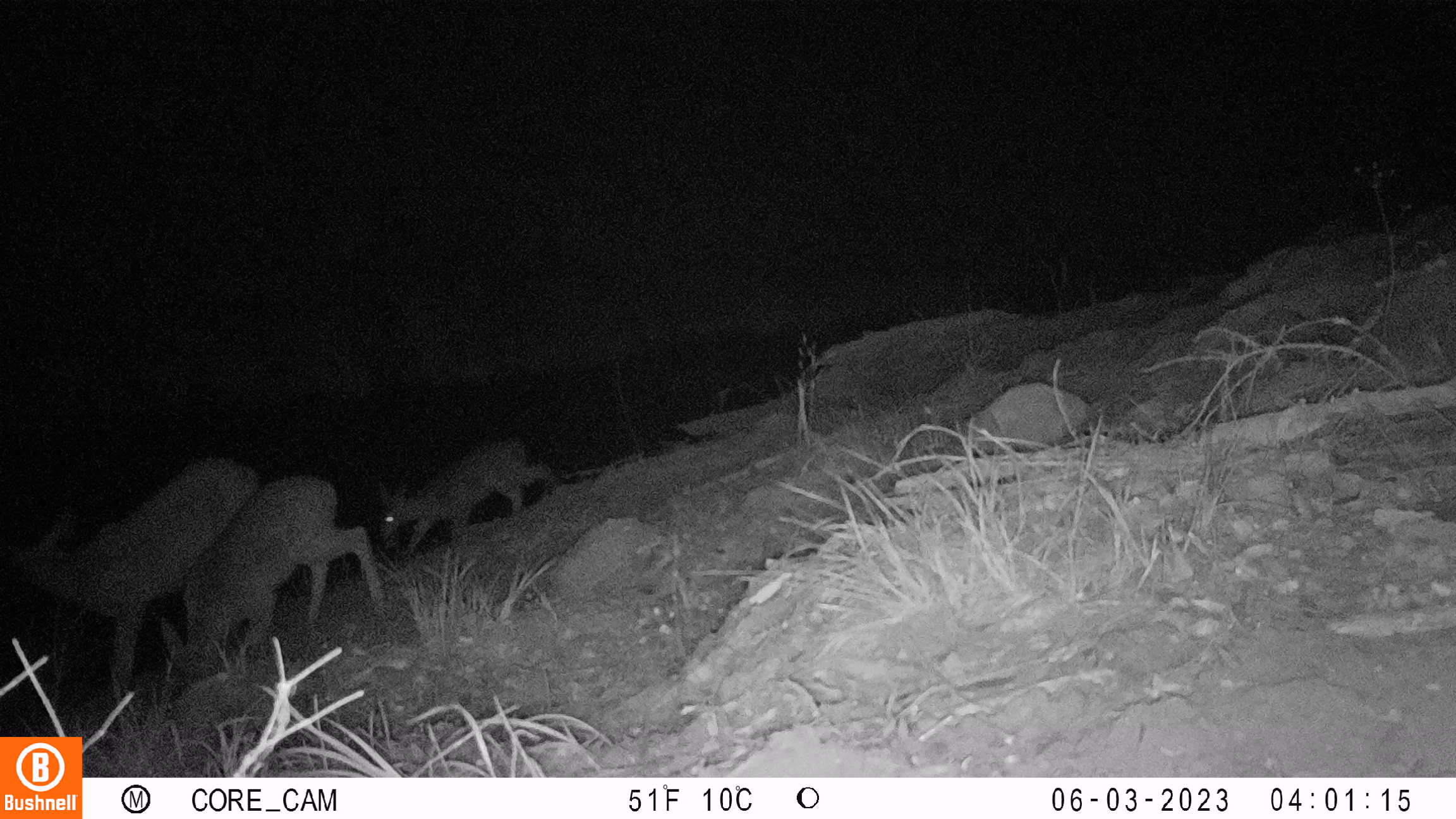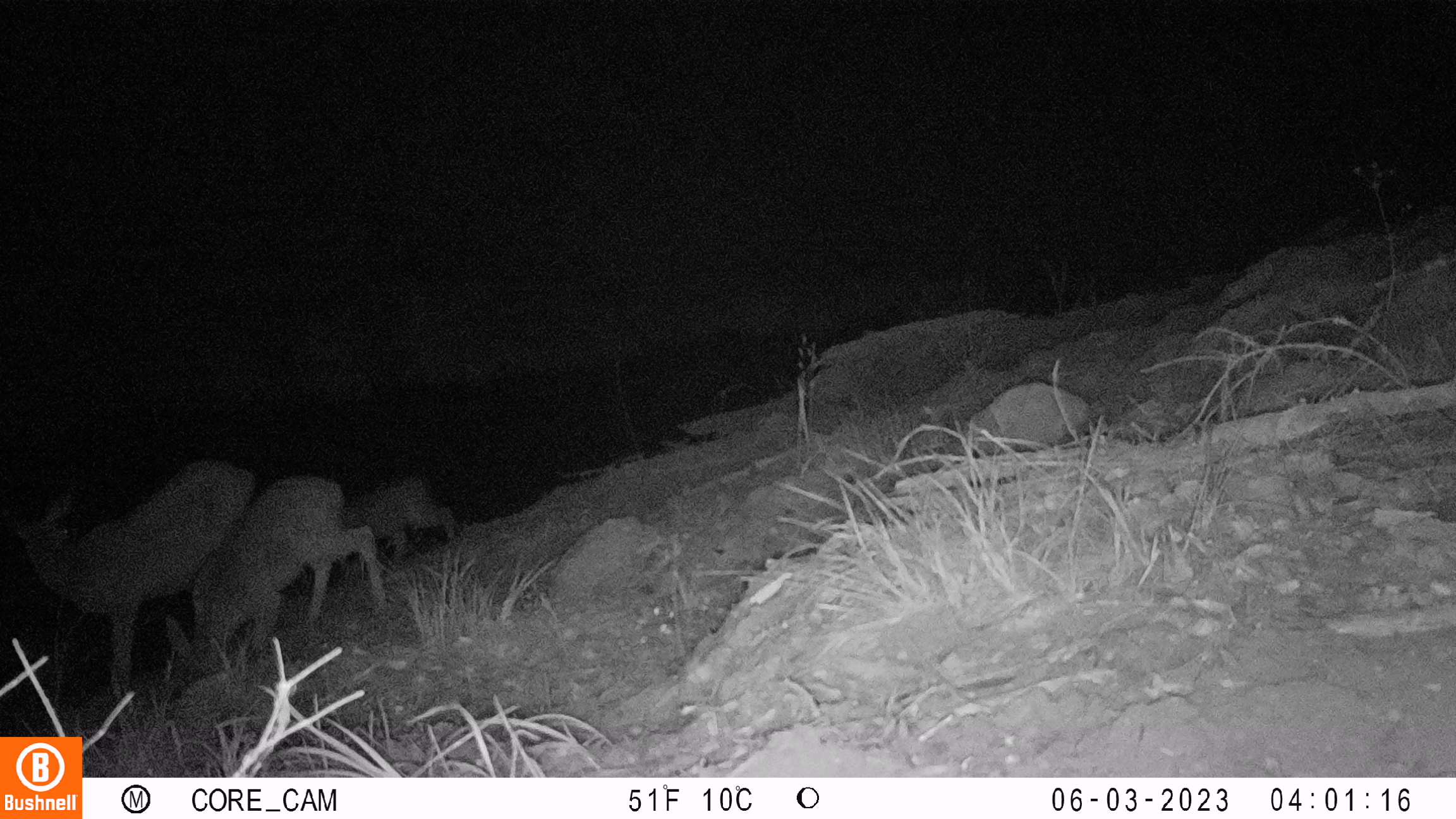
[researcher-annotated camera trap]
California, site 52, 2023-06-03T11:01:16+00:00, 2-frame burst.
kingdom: Animalia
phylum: Chordata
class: Mammalia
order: Artiodactyla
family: Cervidae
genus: Odocoileus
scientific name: Odocoileus hemionus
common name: mule deer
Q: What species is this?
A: Mule deer (Odocoileus hemionus).